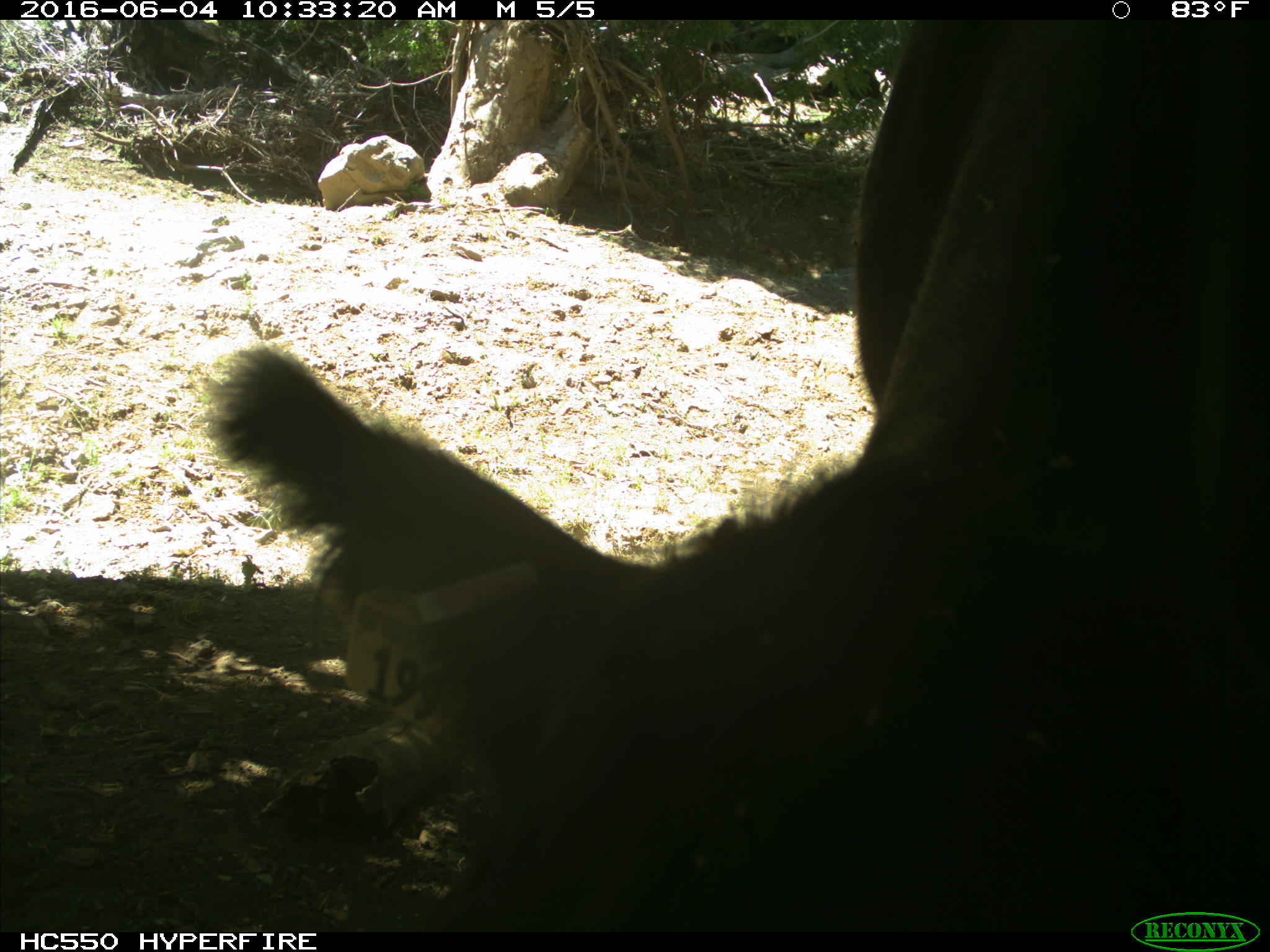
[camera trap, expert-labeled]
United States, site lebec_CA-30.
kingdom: Animalia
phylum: Chordata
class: Mammalia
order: Artiodactyla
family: Bovidae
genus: Bos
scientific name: Bos taurus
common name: domestic cow